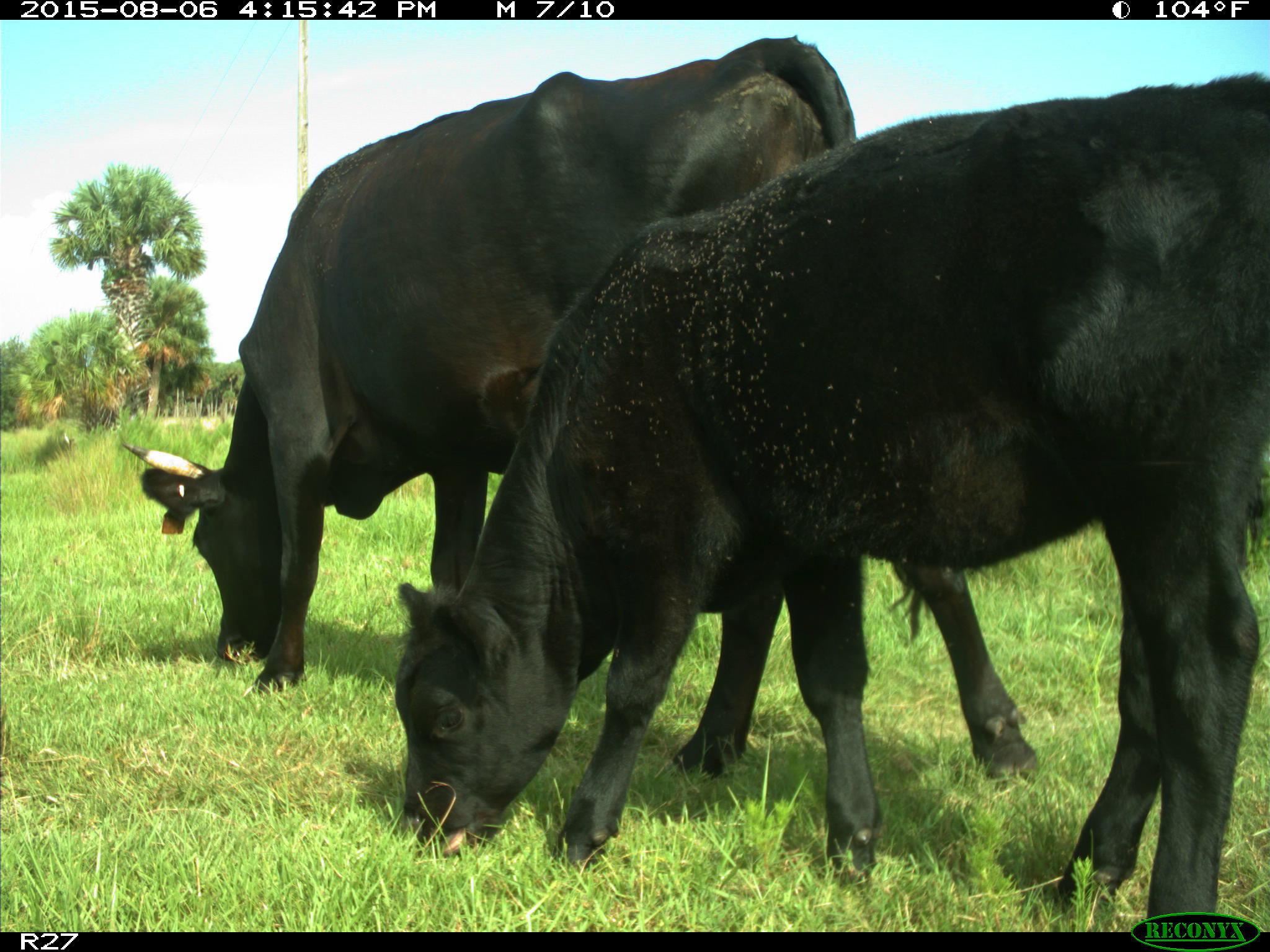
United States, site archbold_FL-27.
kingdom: Animalia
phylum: Chordata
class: Mammalia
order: Artiodactyla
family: Bovidae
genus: Bos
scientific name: Bos taurus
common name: domestic cow